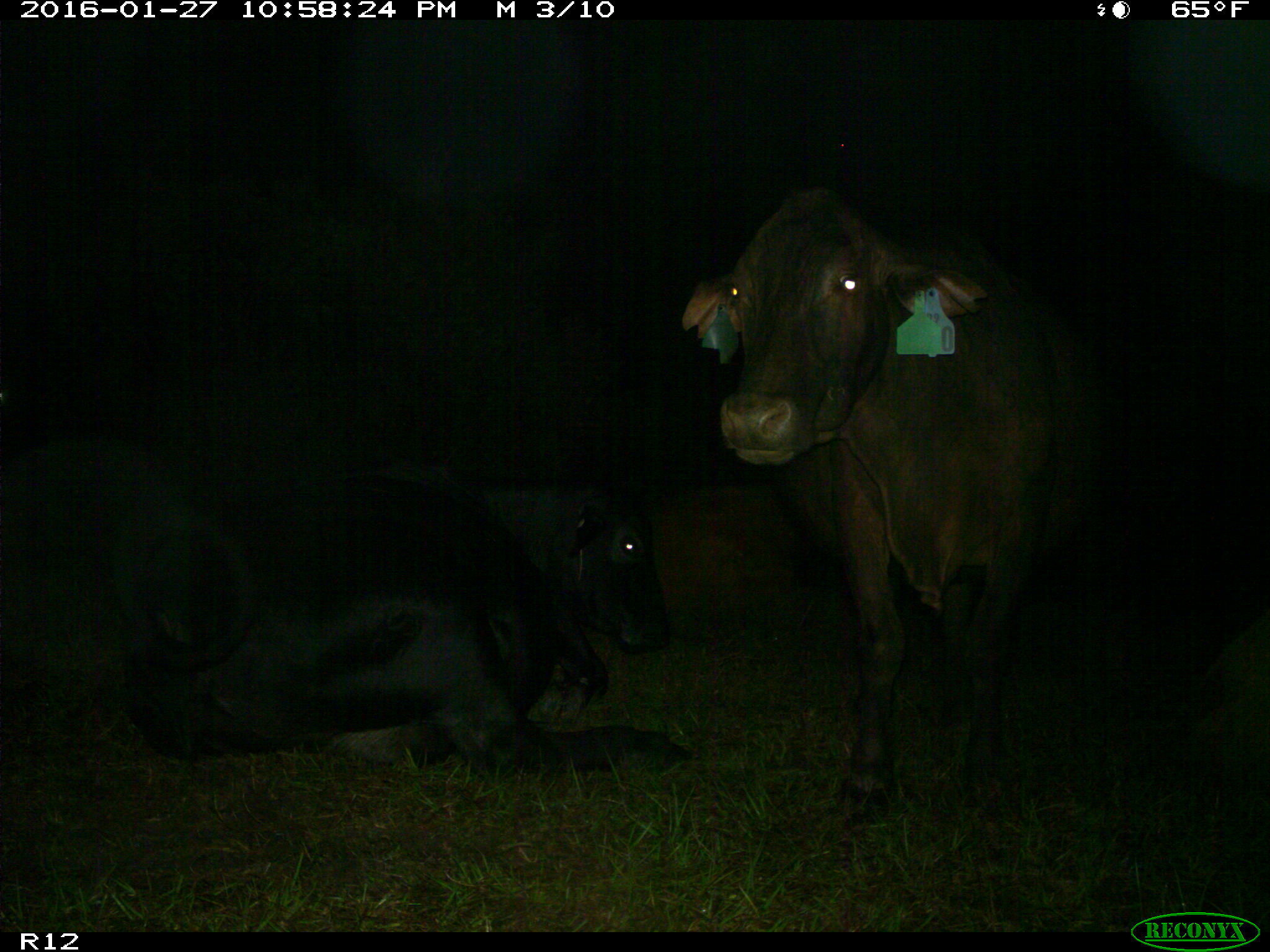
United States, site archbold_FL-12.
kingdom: Animalia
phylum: Chordata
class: Mammalia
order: Artiodactyla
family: Bovidae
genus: Bos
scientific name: Bos taurus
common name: domestic cow